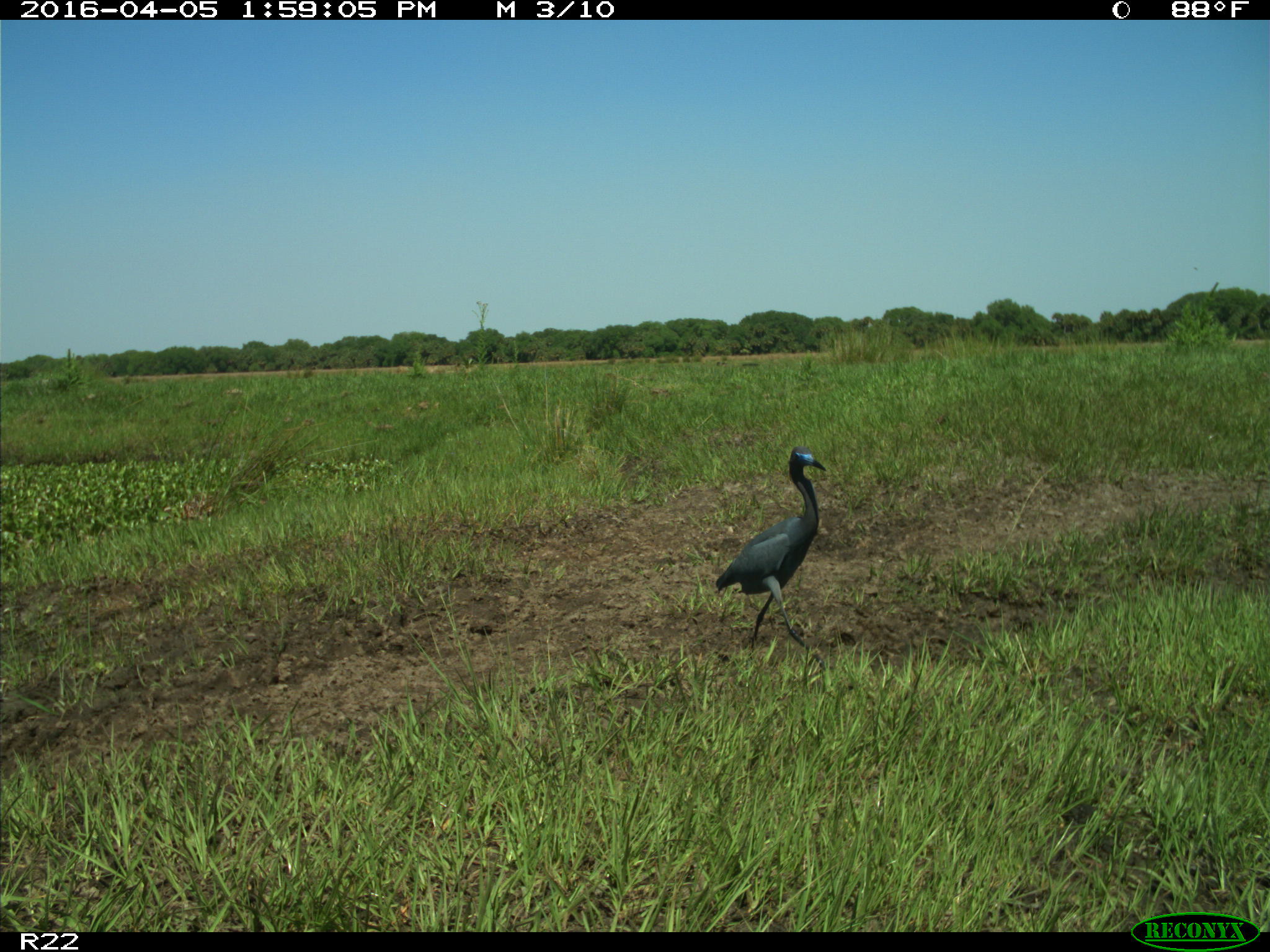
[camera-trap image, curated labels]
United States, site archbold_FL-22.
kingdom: Animalia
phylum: Chordata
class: Aves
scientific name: Aves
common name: birds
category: unidentified bird